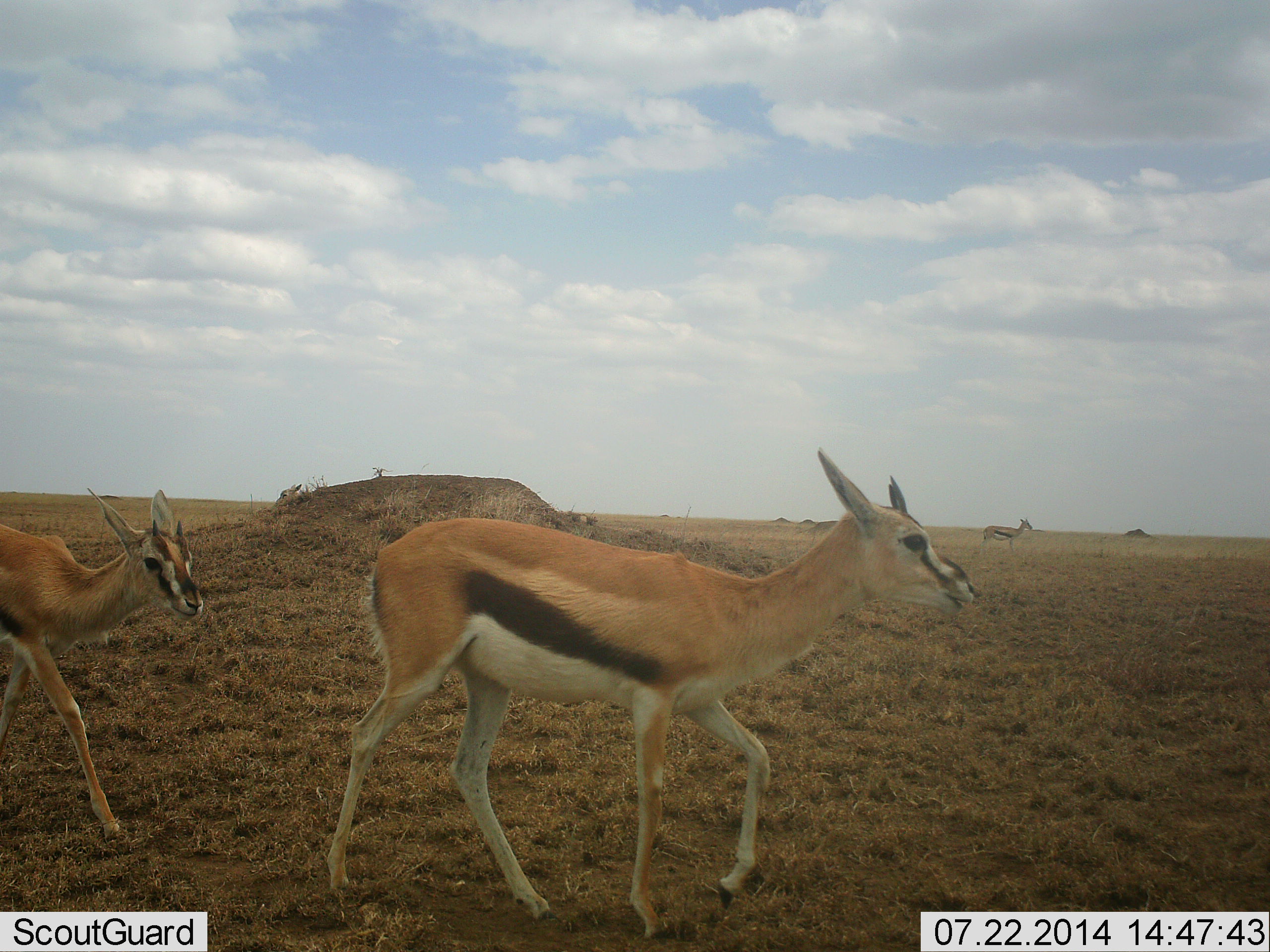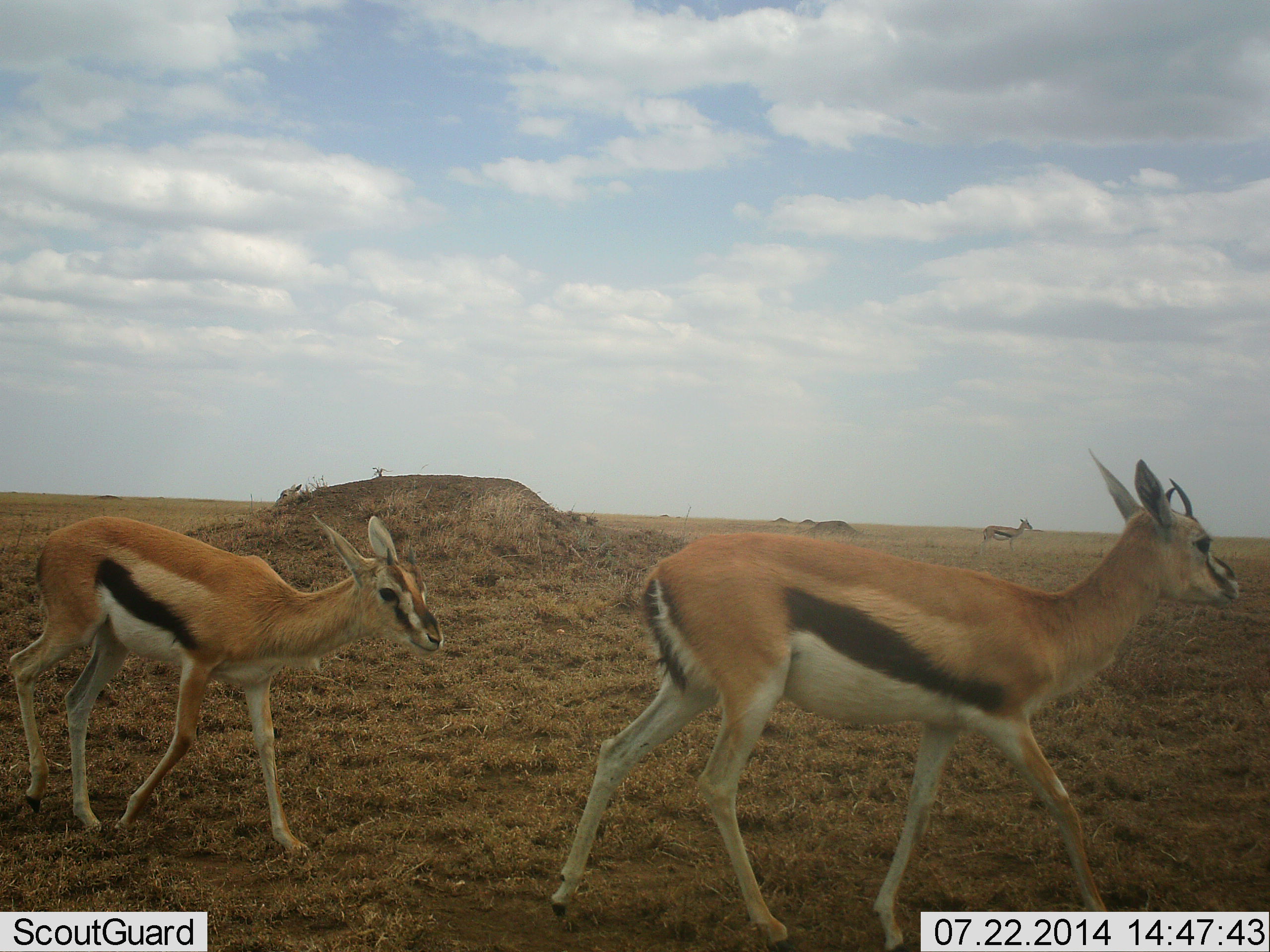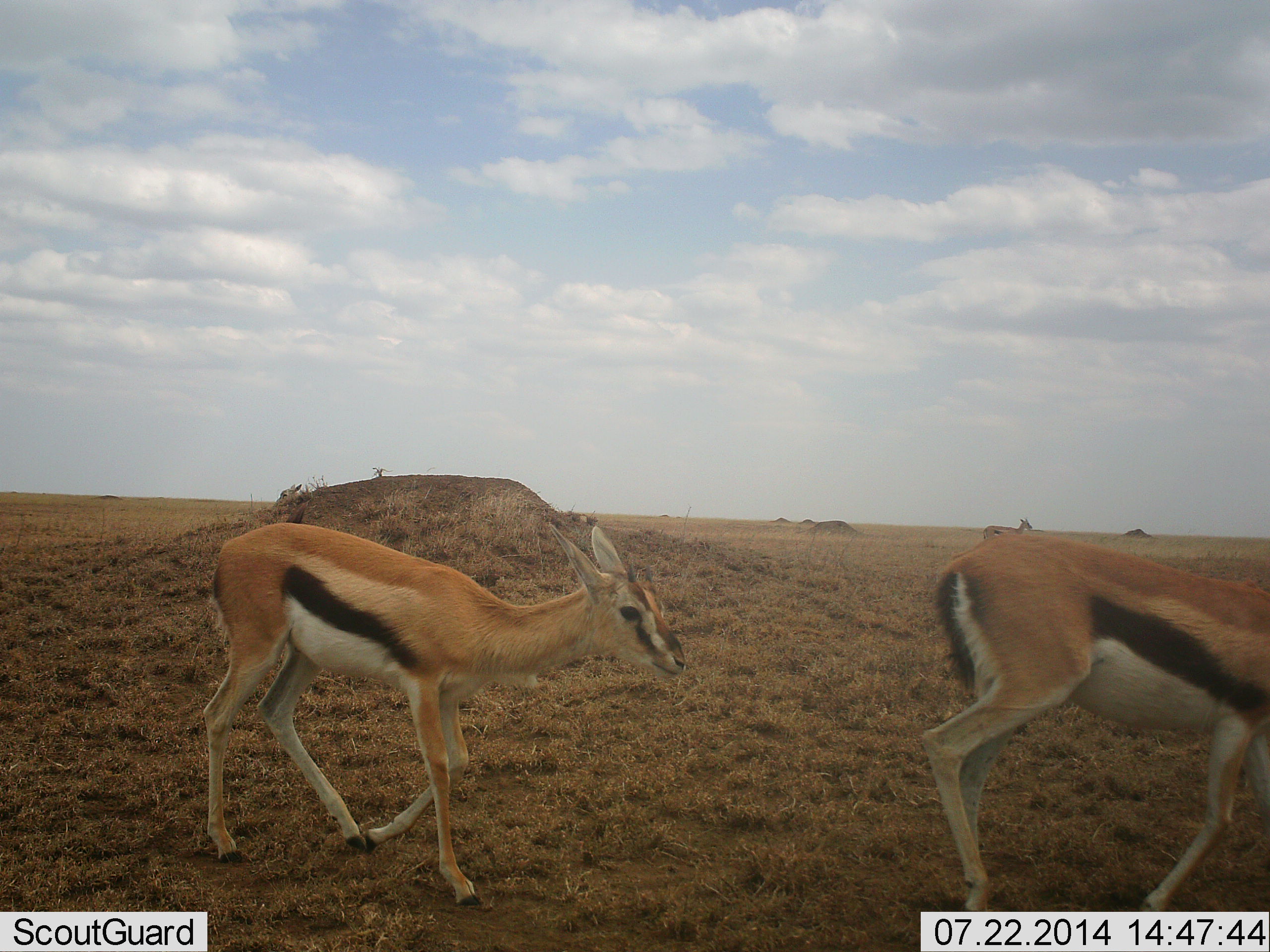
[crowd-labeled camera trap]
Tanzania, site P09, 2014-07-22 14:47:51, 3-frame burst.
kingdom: Animalia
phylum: Chordata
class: Mammalia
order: Artiodactyla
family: Bovidae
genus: Eudorcas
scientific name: Eudorcas thomsonii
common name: thomson's gazelle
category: gazellethomsons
Gazellethomsons (thomson's gazelle) (Eudorcas thomsonii), count 3. Behavior (volunteer vote fractions): standing 50%, resting 0%, moving 100%, interacting 0%. Young present (vote fraction): 10%. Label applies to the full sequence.